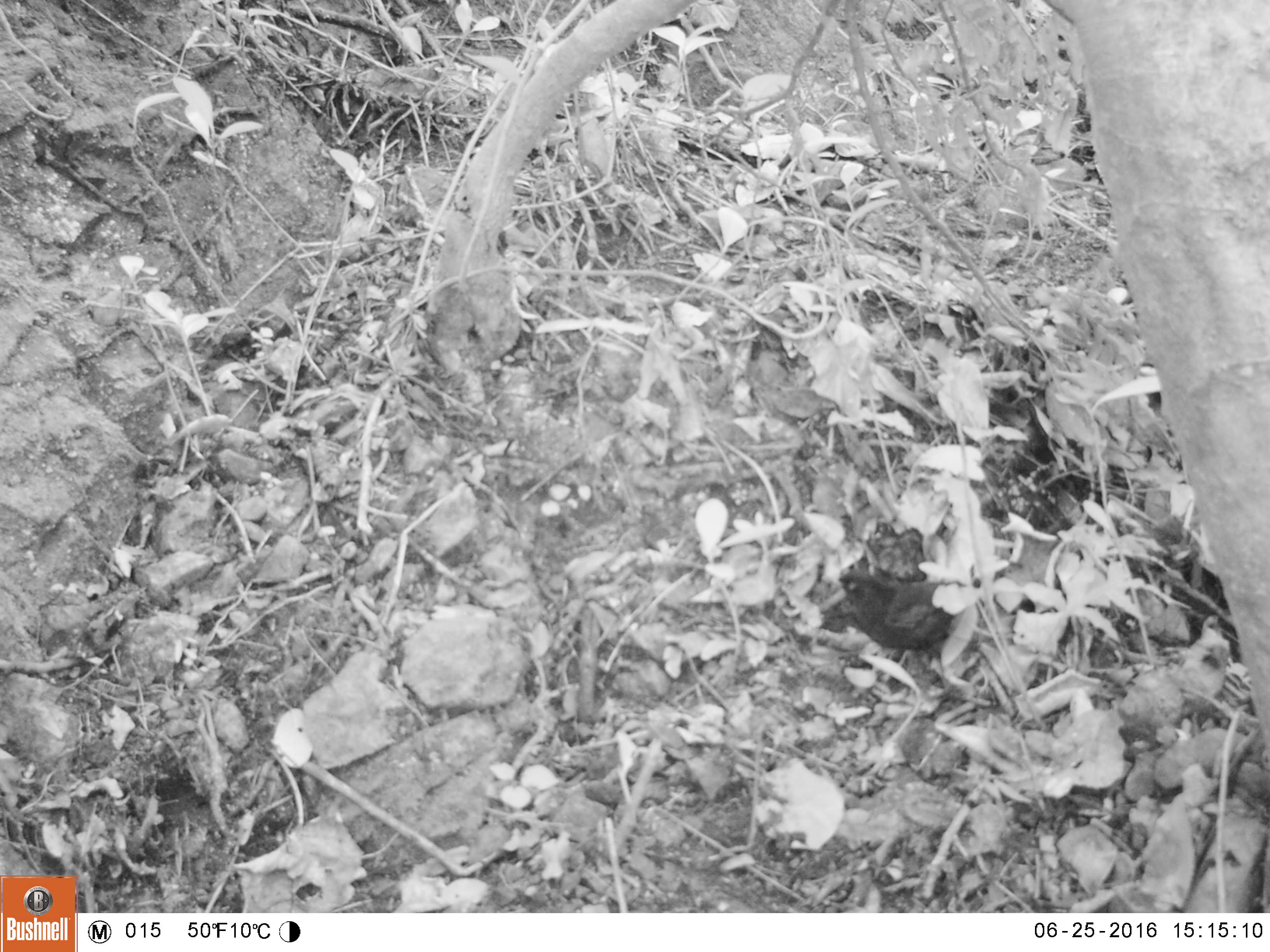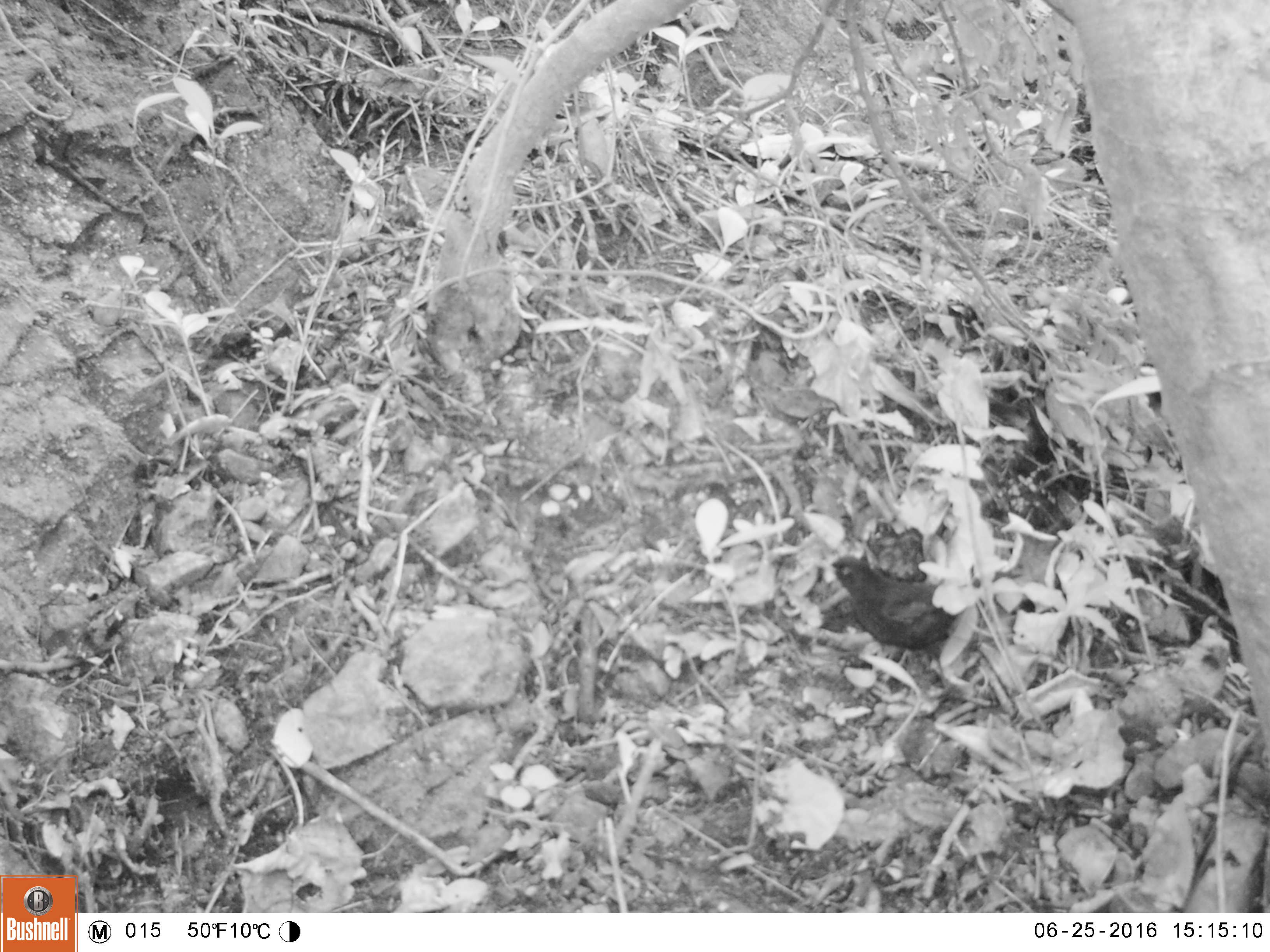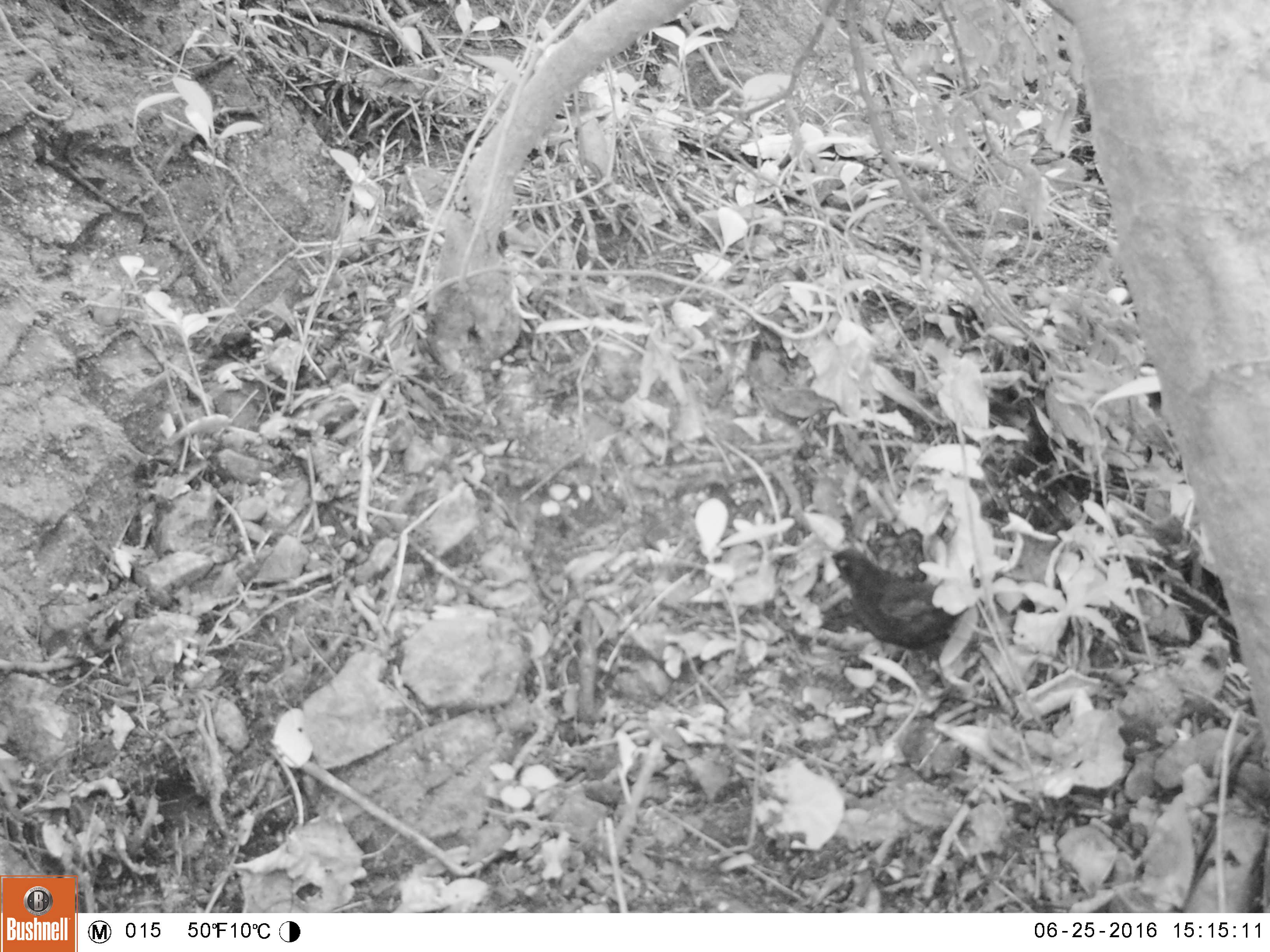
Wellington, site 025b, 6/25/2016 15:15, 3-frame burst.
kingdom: Animalia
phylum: Chordata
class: Aves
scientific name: Aves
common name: bird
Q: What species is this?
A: Bird (Aves).